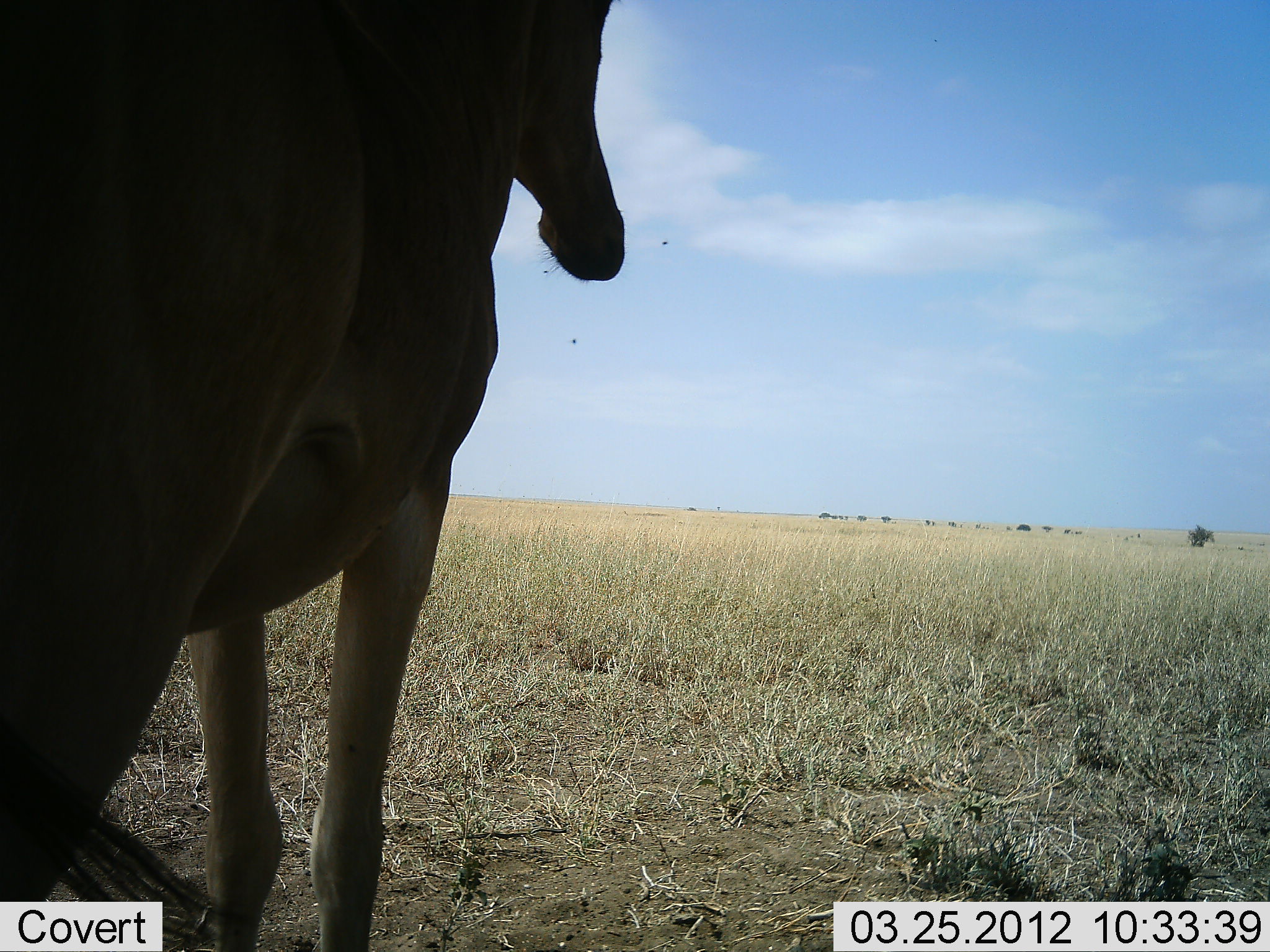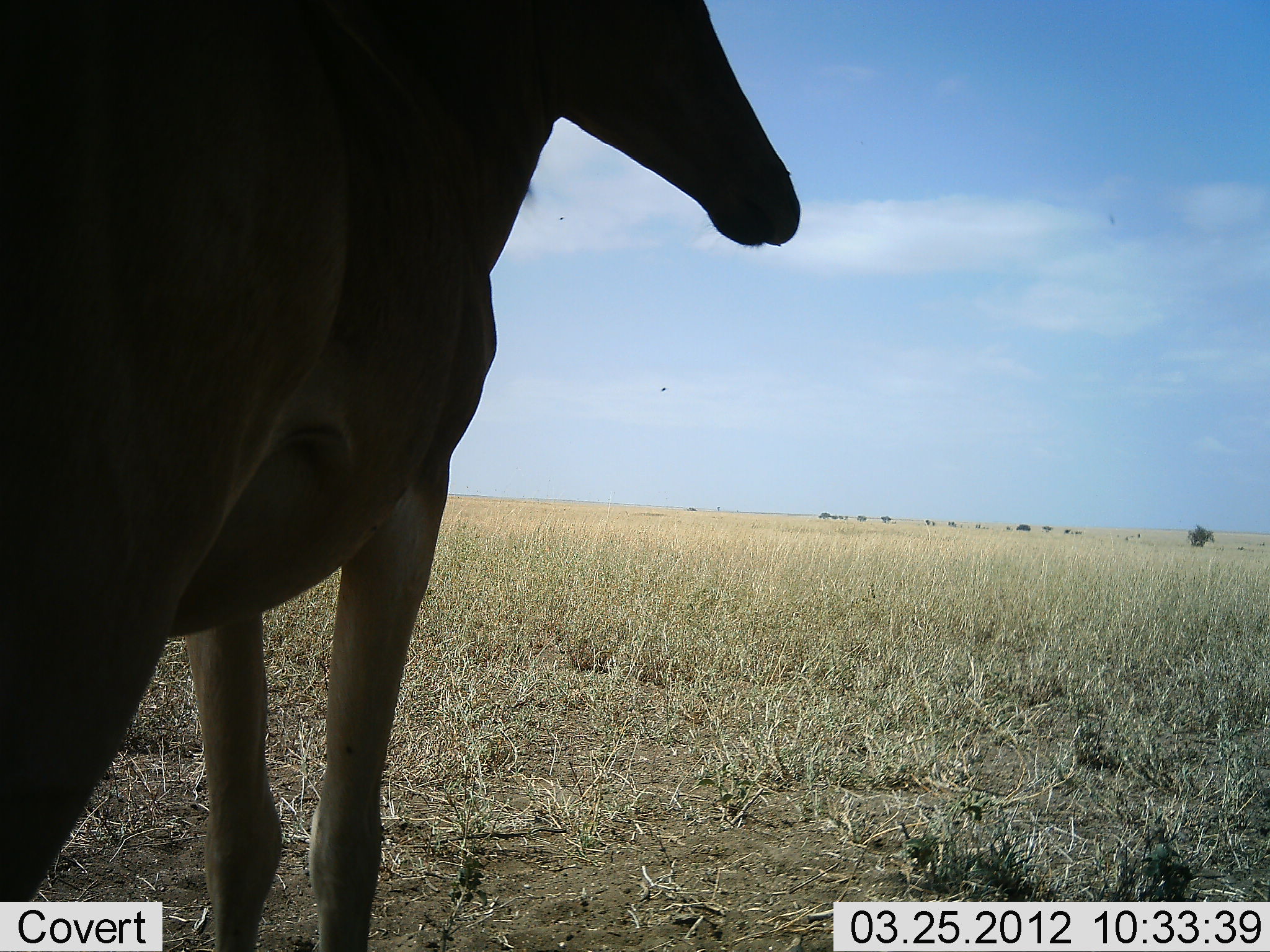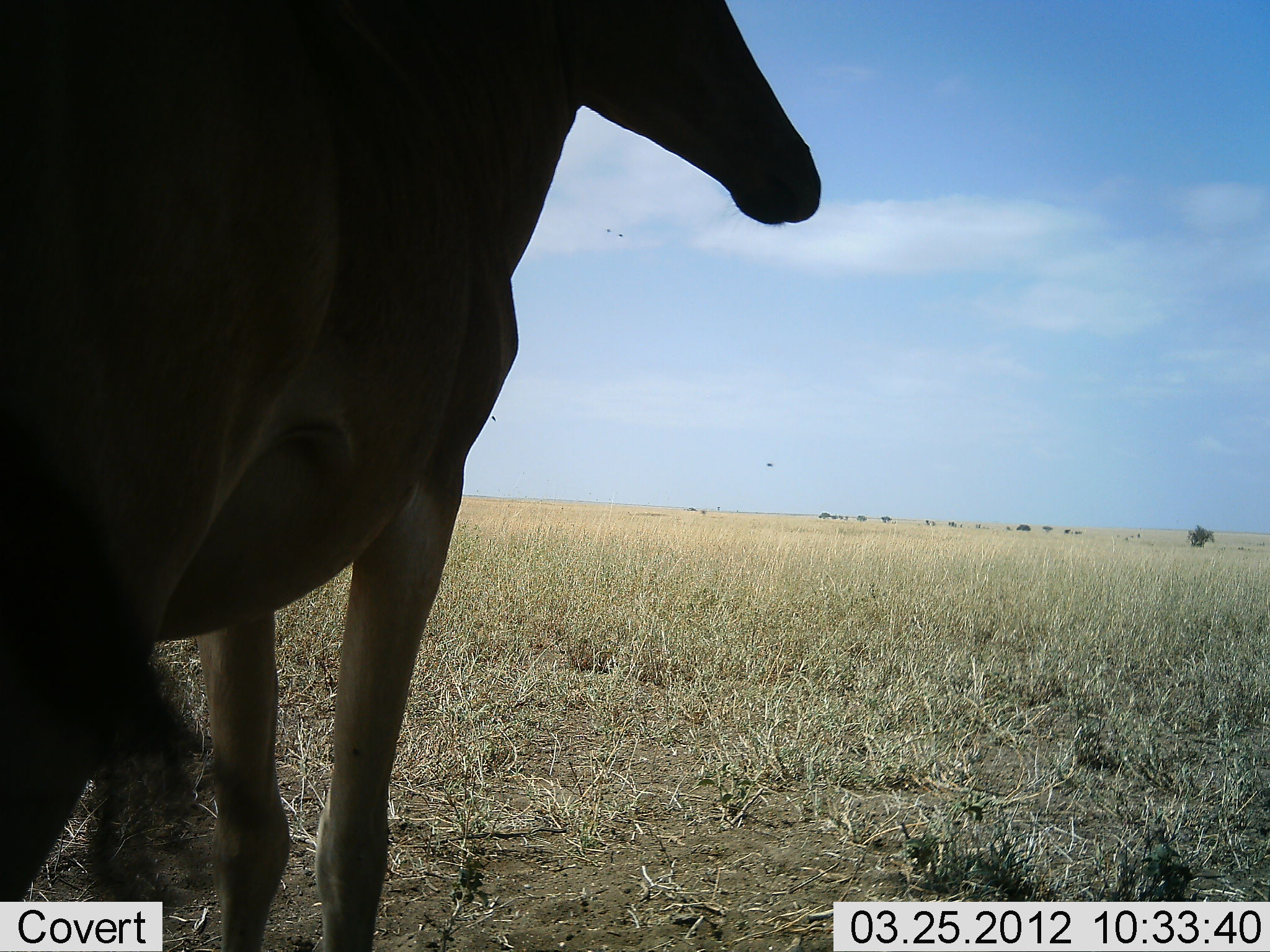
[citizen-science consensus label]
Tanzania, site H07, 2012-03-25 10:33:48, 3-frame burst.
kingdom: Animalia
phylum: Chordata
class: Mammalia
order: Artiodactyla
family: Bovidae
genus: Alcelaphus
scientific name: Alcelaphus buselaphus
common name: hartebeest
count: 1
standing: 93%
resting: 0%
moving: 7%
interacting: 0%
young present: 0%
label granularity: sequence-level